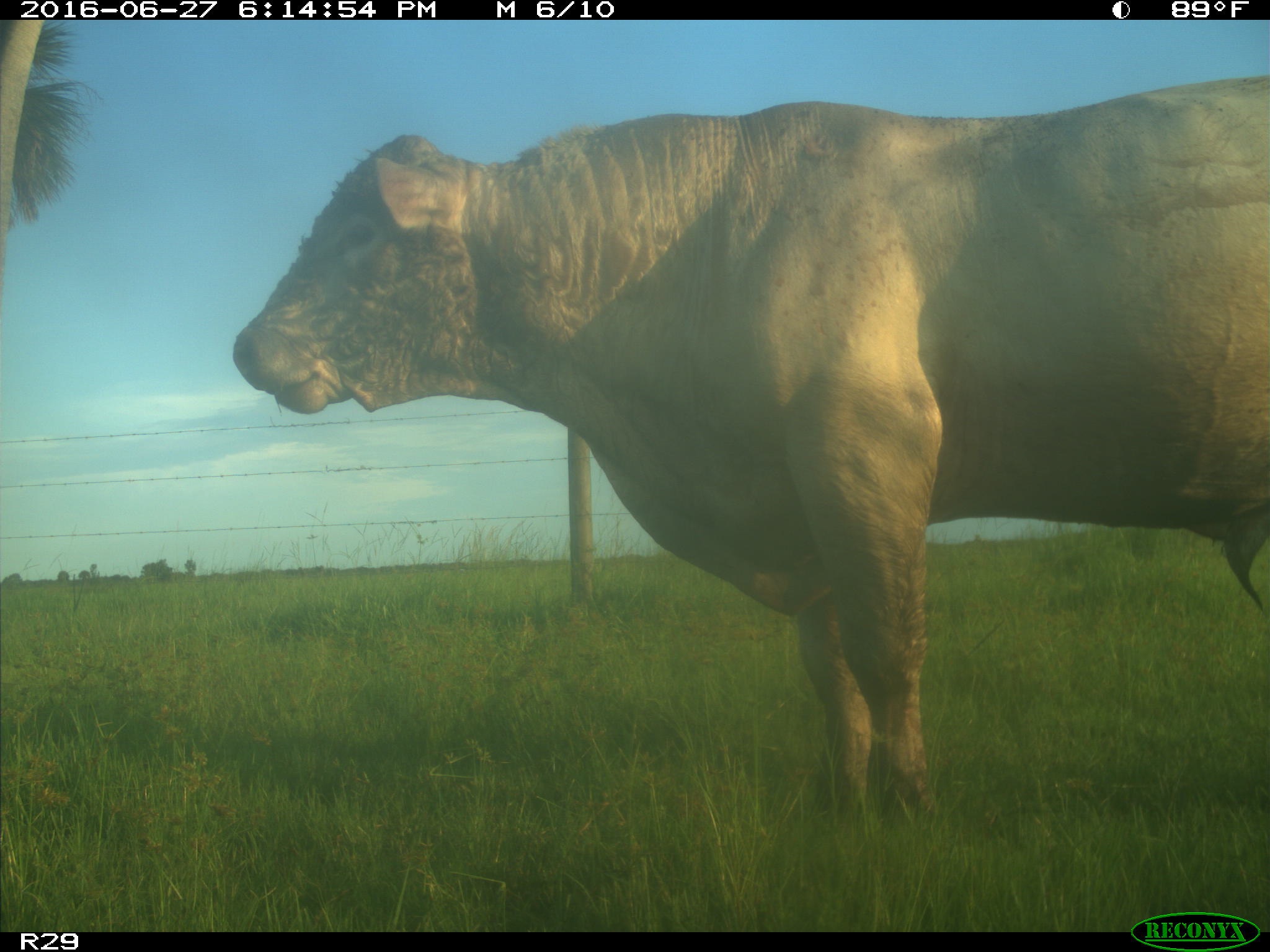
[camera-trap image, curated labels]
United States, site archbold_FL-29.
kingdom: Animalia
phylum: Chordata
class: Mammalia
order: Artiodactyla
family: Bovidae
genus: Bos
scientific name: Bos taurus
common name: domestic cow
Bos taurus (domestic cow).